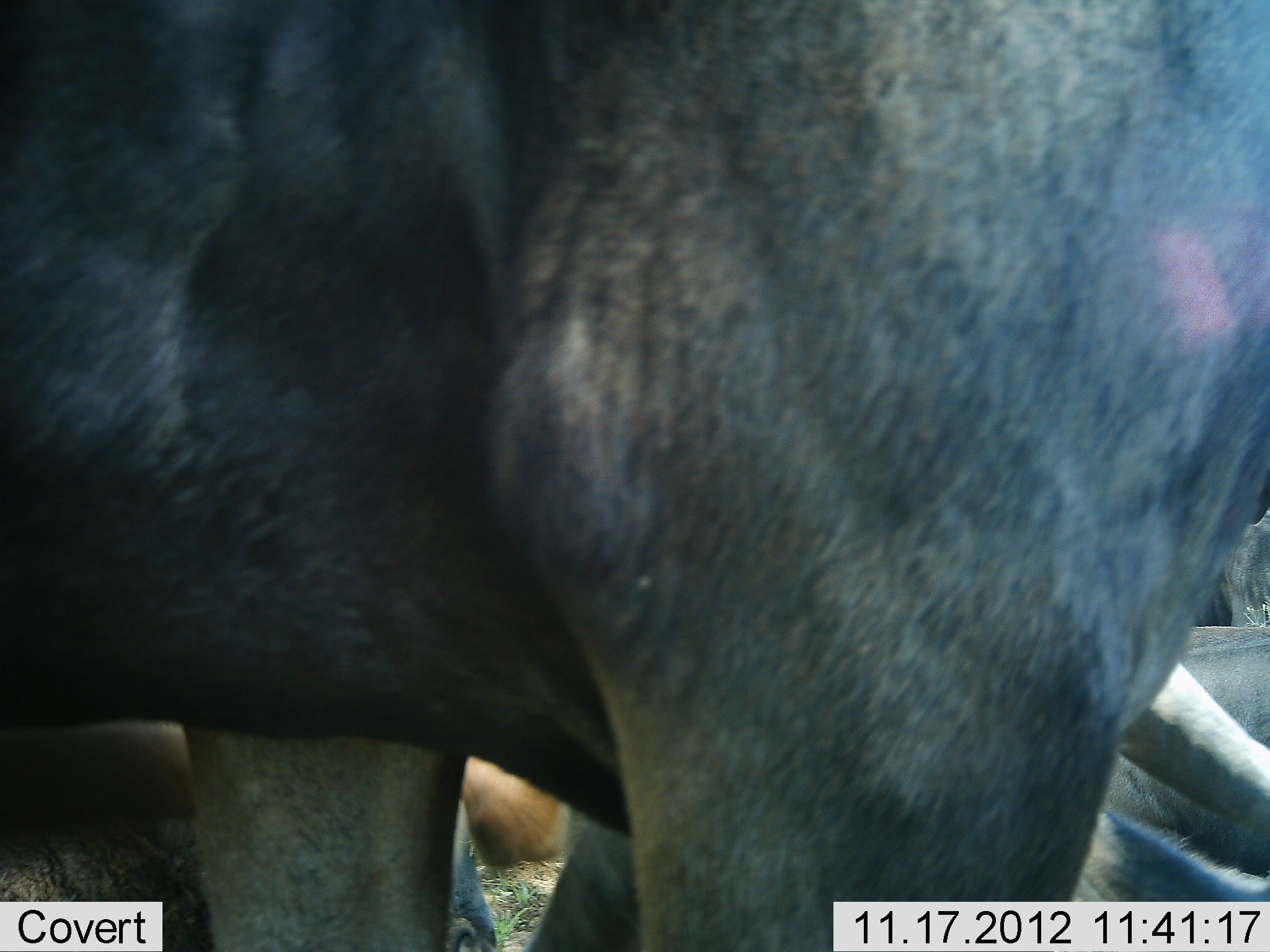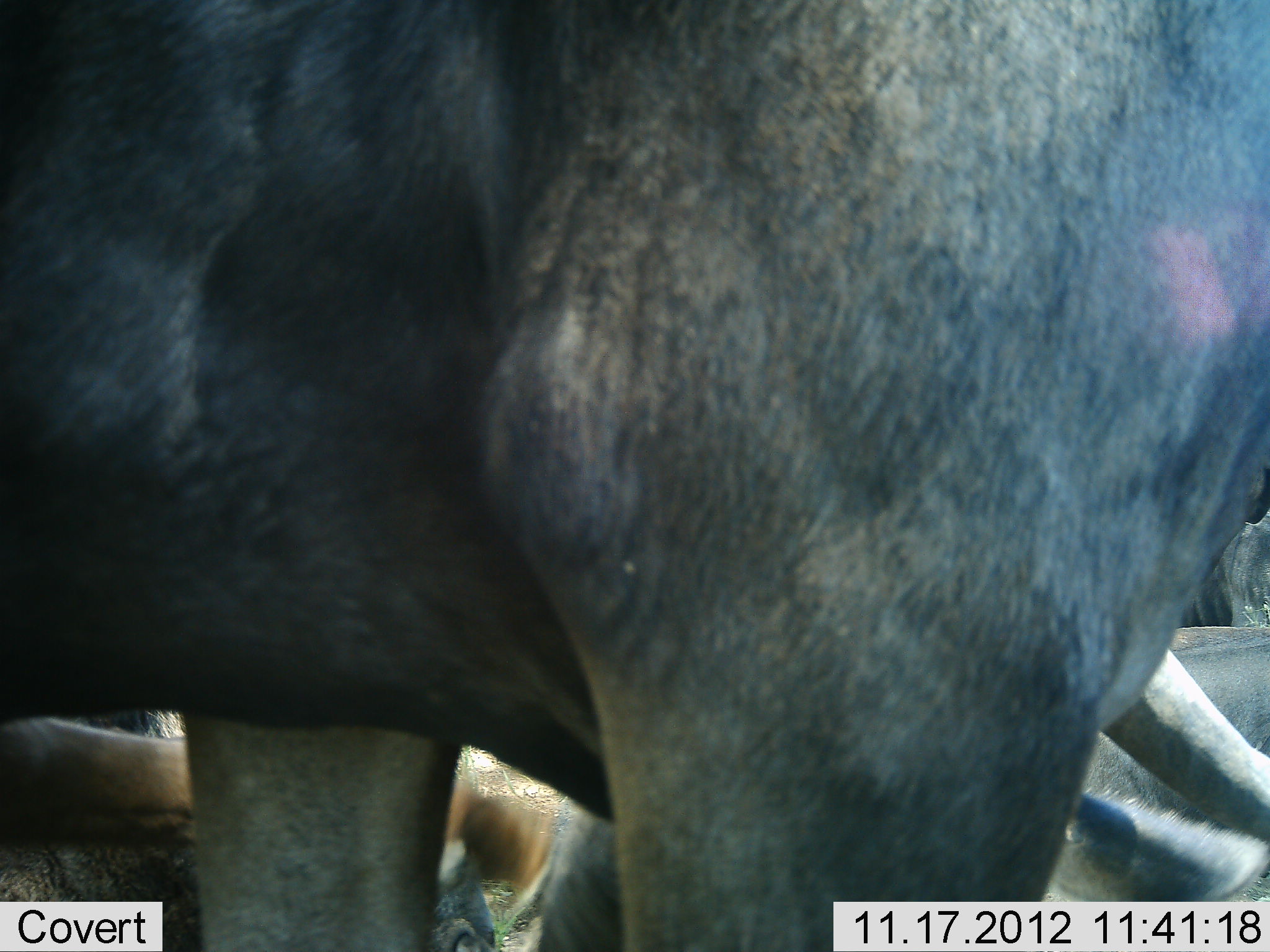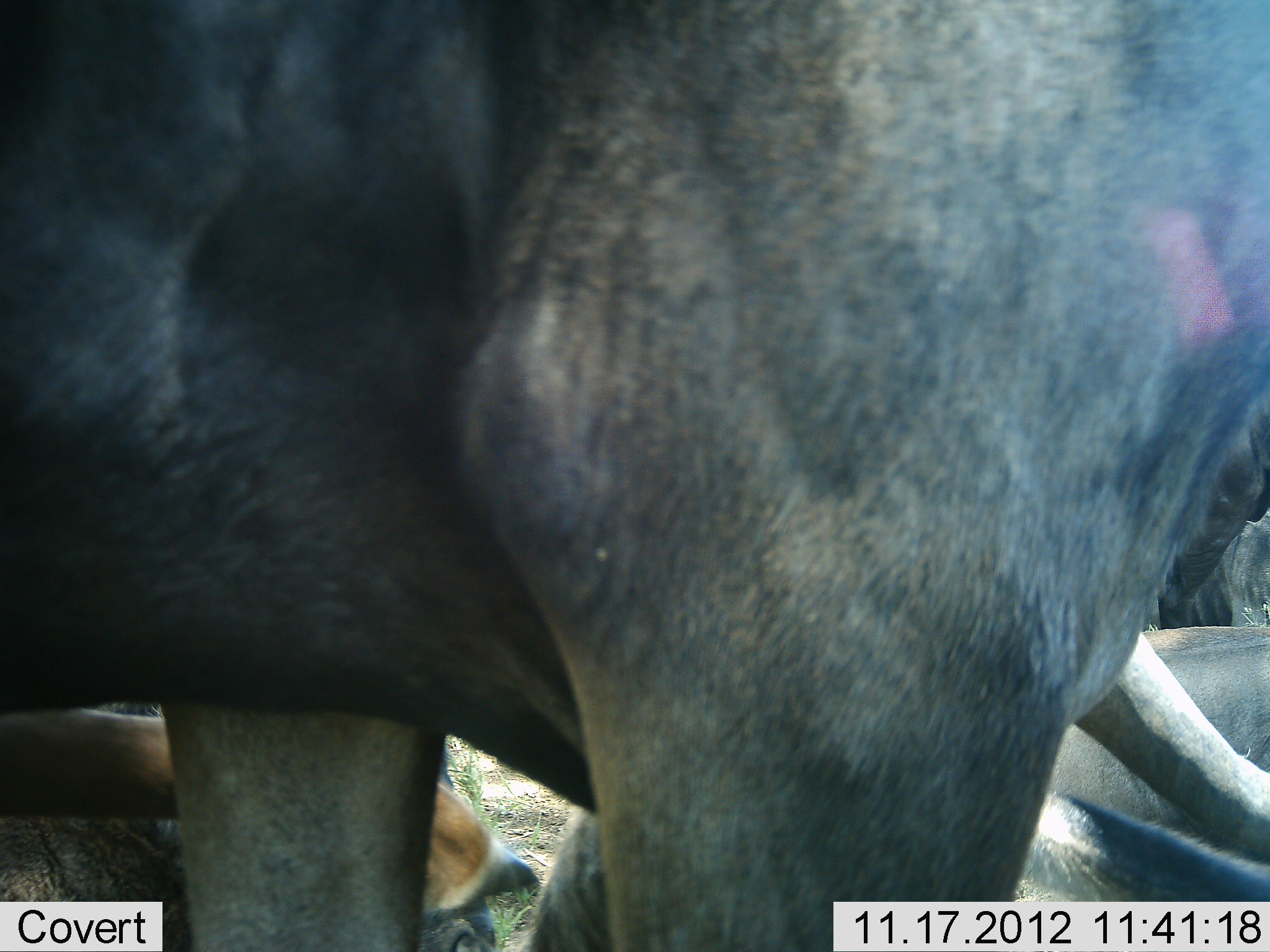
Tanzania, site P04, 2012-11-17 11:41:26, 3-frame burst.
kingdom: Animalia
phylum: Chordata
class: Mammalia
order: Artiodactyla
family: Bovidae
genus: Connochaetes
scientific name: Connochaetes taurinus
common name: blue wildebeest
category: wildebeest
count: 4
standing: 80%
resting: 70%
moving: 10%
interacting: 20%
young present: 0%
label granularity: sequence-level